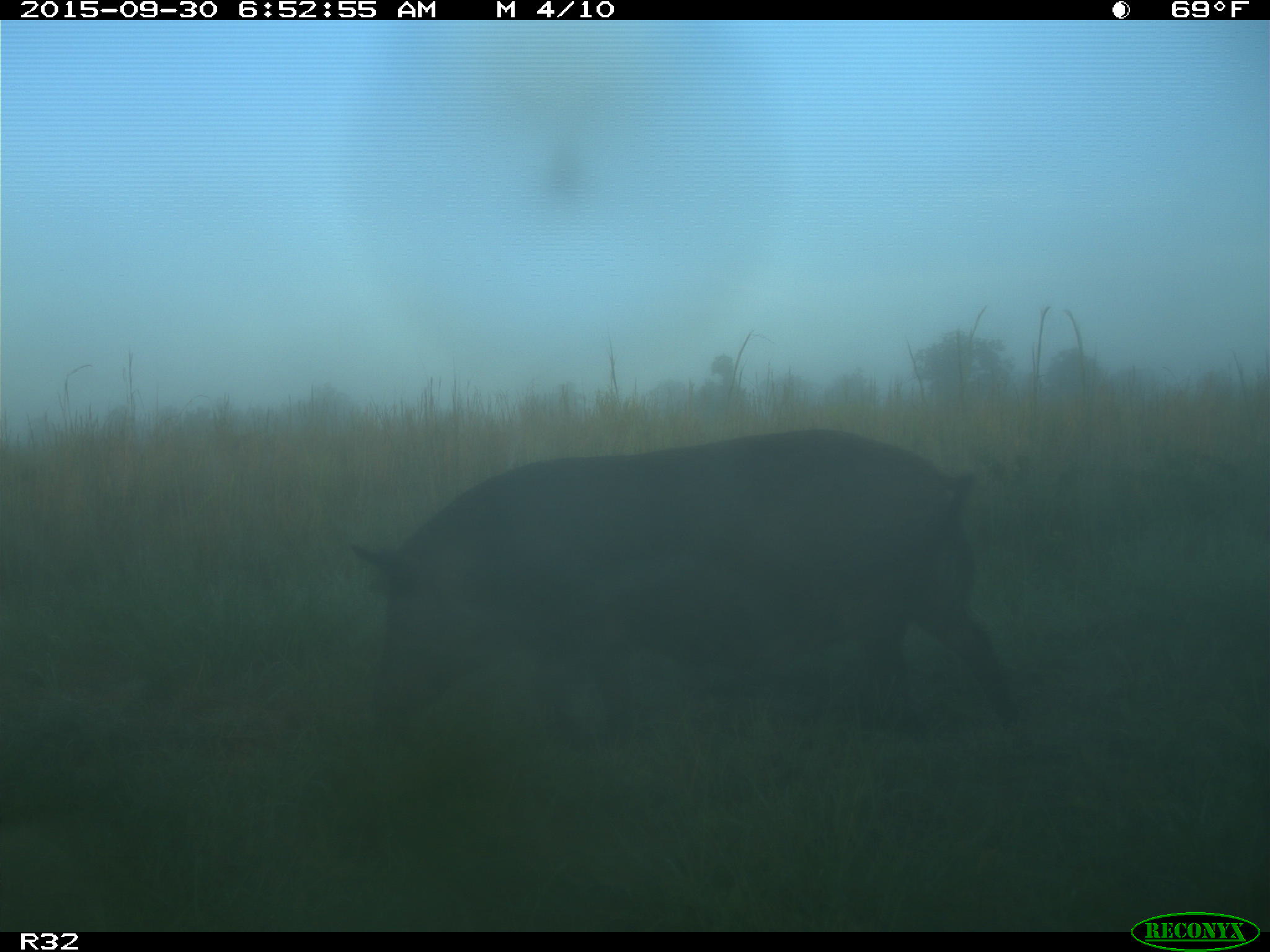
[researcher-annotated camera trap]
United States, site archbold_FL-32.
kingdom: Animalia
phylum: Chordata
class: Mammalia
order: Artiodactyla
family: Suidae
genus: Sus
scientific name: Sus scrofa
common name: wild boar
Sus scrofa (wild boar).